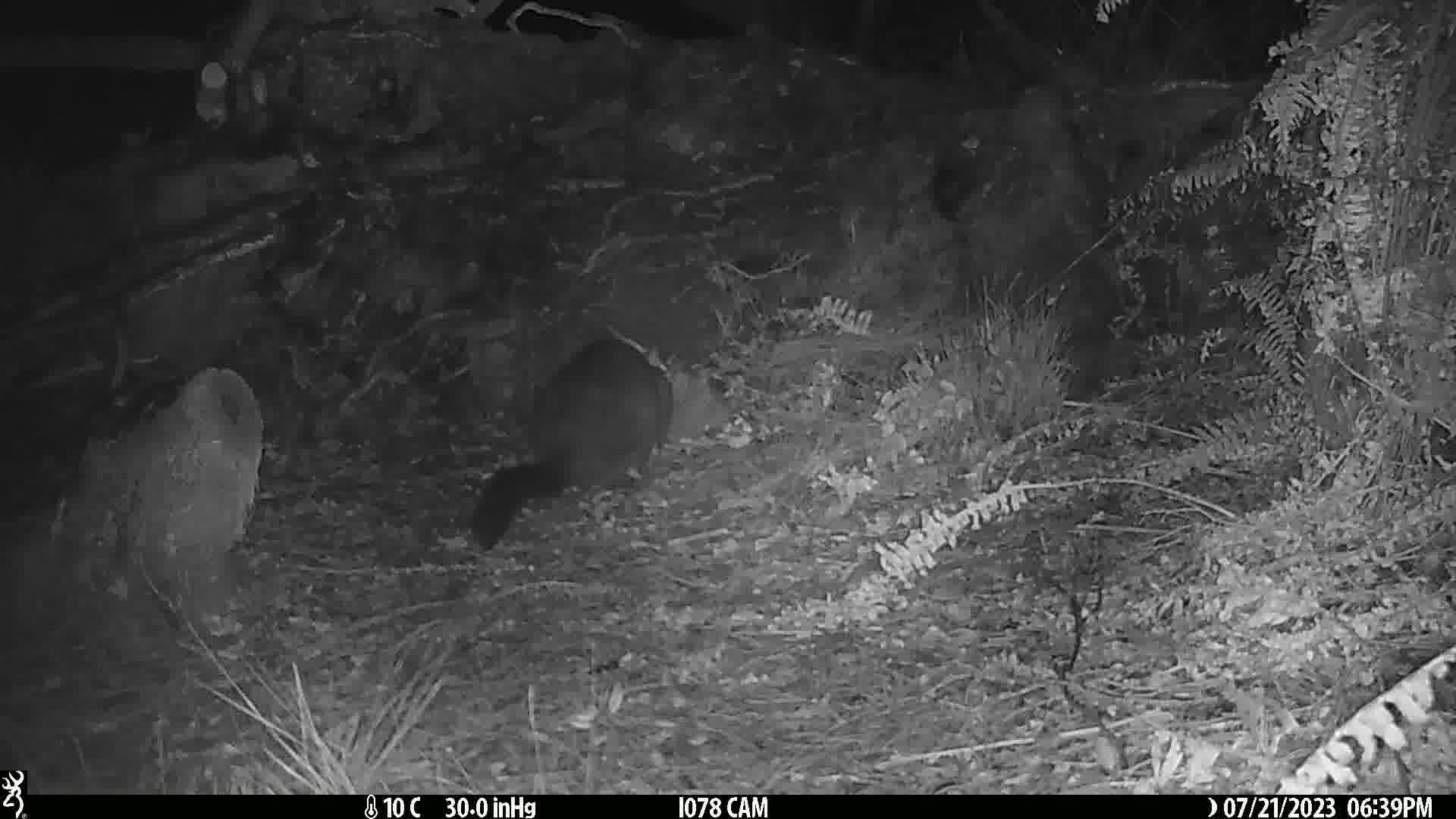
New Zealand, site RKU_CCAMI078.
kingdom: Animalia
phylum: Chordata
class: Mammalia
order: Diprotodontia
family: Phalangeridae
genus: Trichosurus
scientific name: Trichosurus vulpecula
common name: common brushtail possum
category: possum